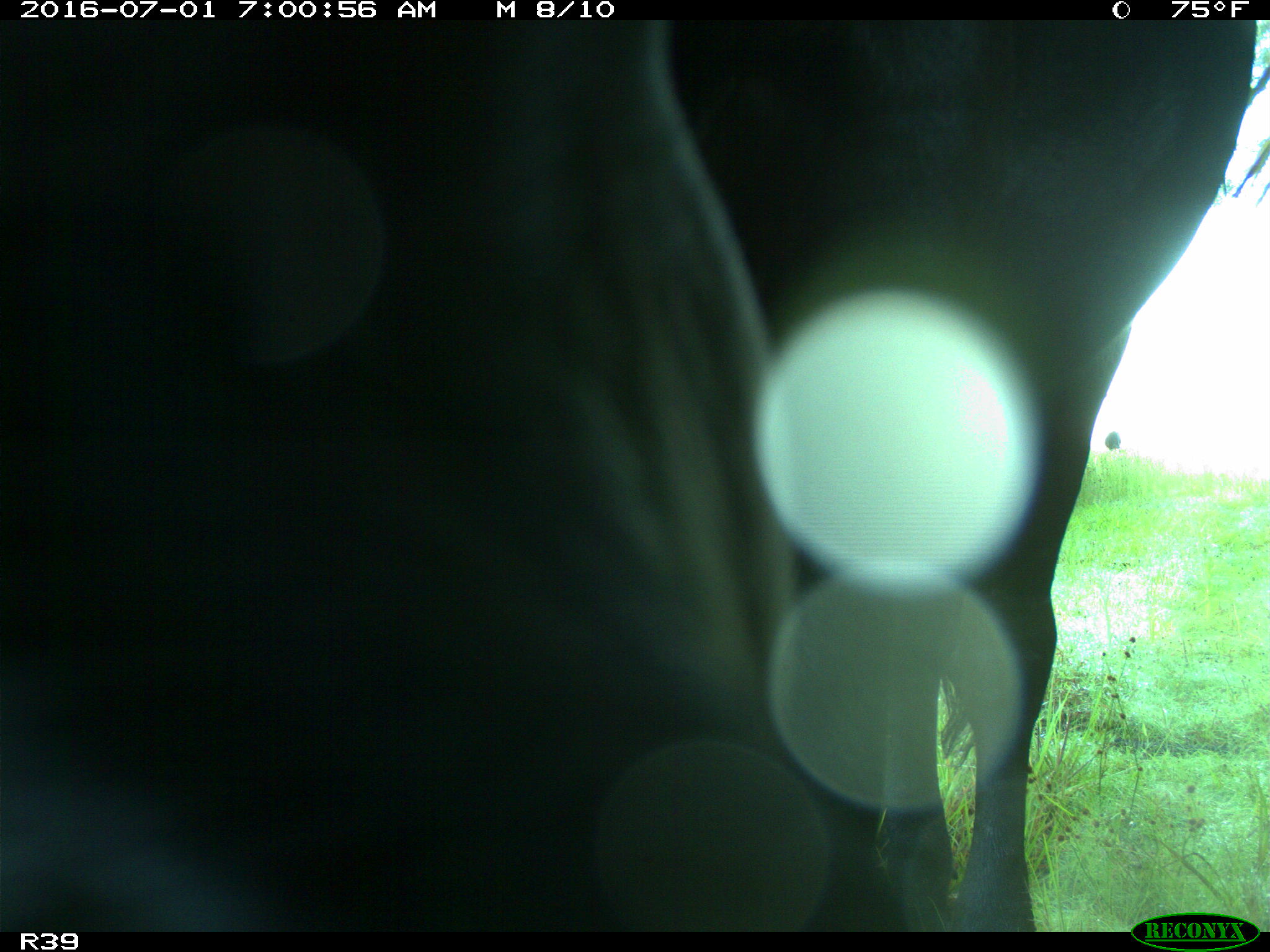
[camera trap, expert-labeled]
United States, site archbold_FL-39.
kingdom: Animalia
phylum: Chordata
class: Mammalia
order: Artiodactyla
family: Bovidae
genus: Bos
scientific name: Bos taurus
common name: domestic cow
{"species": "Bos taurus (domestic cow)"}